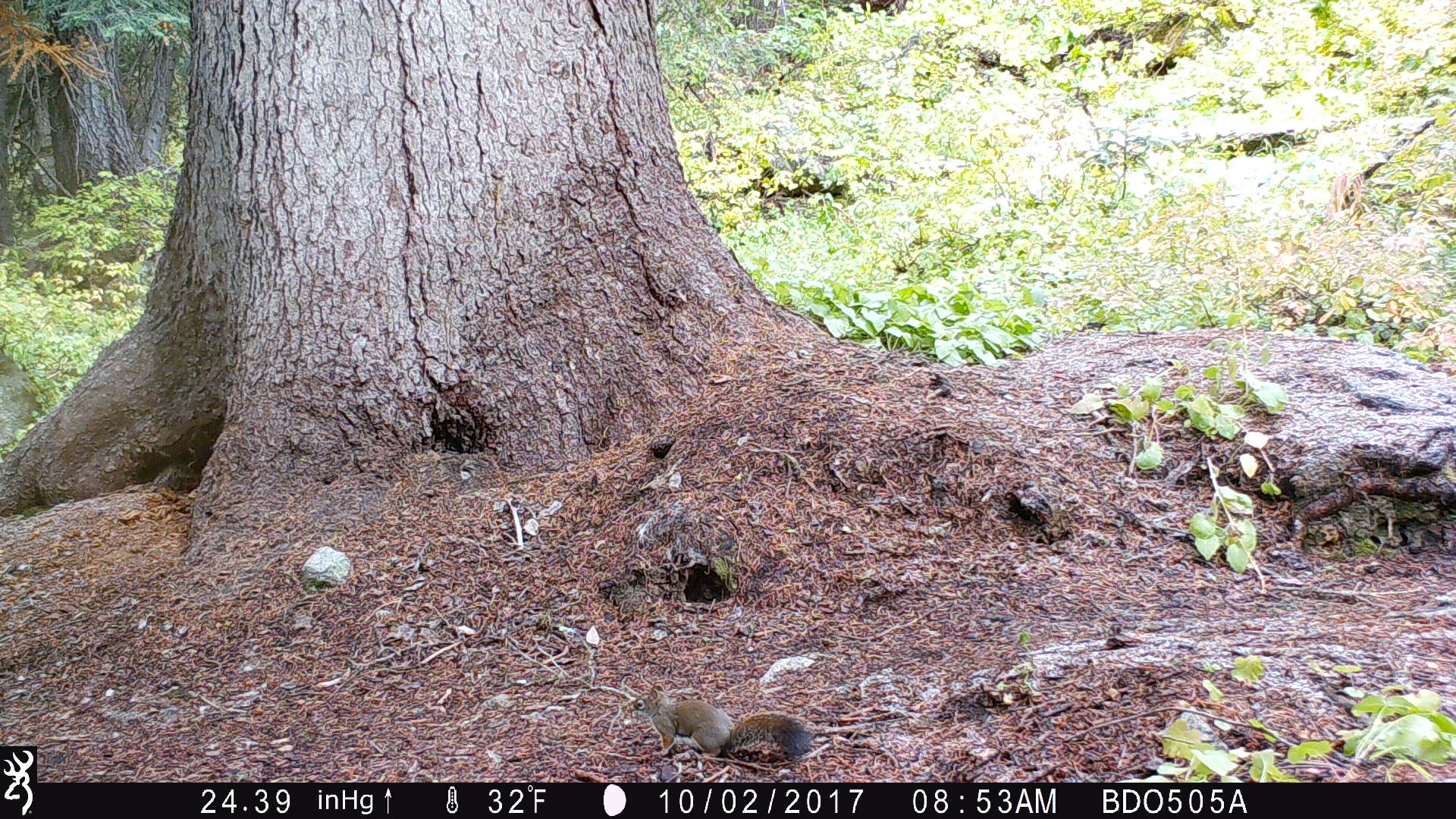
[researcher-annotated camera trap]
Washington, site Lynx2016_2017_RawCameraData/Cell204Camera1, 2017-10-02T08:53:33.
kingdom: Animalia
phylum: Chordata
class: Mammalia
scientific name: Mammalia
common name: small mammal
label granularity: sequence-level